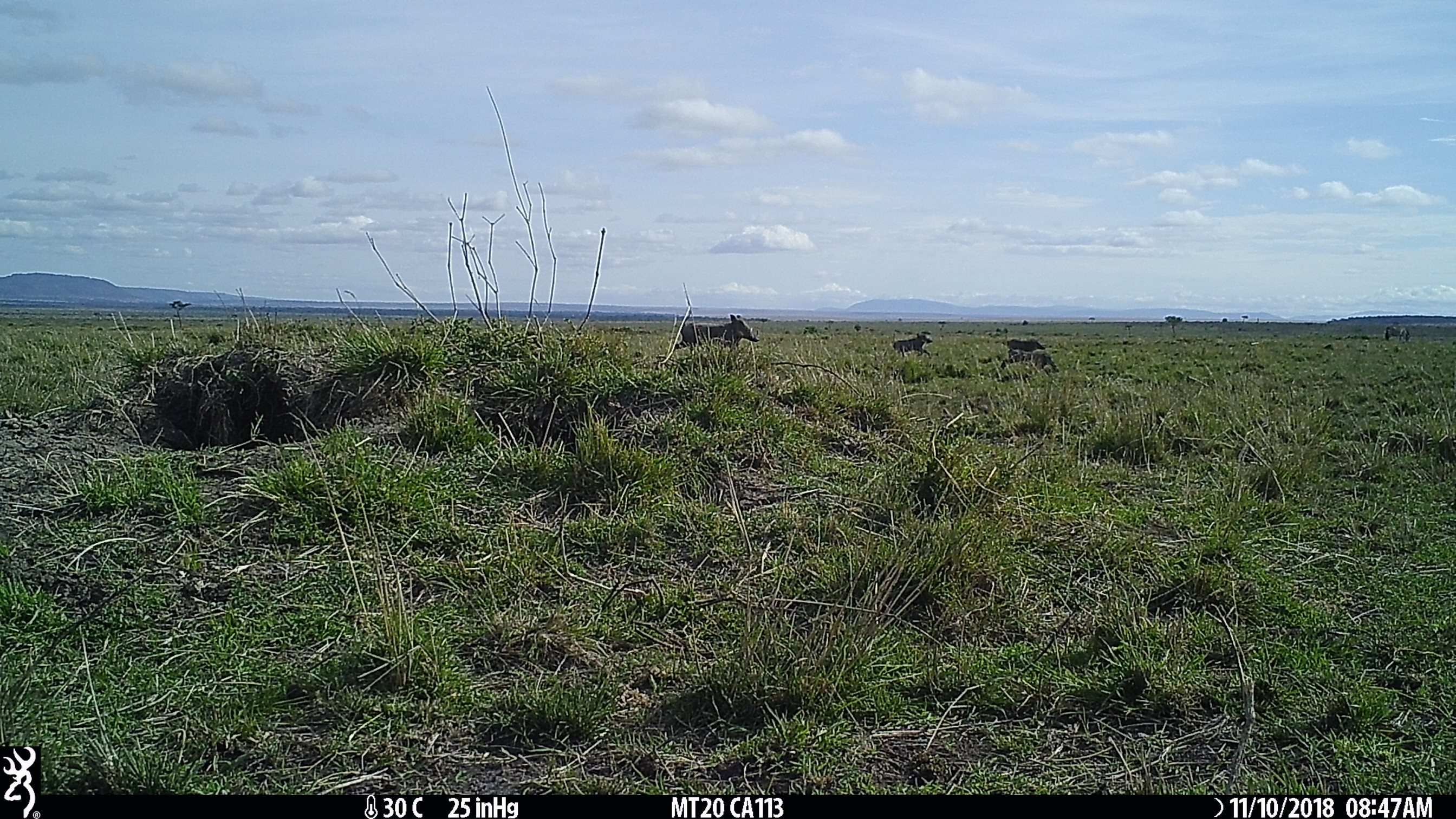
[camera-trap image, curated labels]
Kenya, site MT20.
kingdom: Animalia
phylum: Chordata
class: Mammalia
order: Artiodactyla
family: Suidae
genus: Phacochoerus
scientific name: Phacochoerus africanus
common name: common warthog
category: warthog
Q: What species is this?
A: Warthog (common warthog) (Phacochoerus africanus).